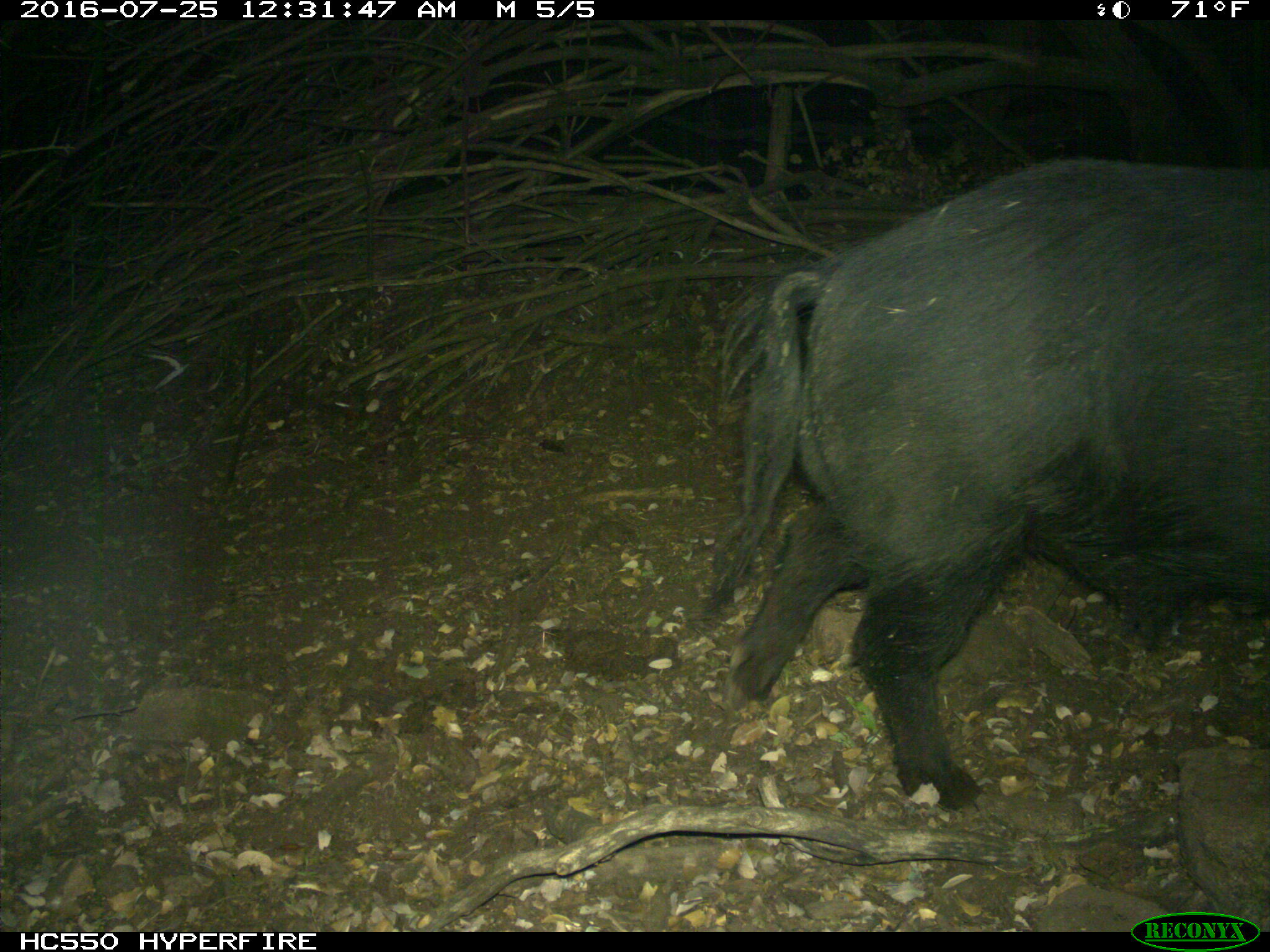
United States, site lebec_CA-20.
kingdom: Animalia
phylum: Chordata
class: Mammalia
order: Artiodactyla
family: Suidae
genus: Sus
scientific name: Sus scrofa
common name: wild boar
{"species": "Sus scrofa (wild boar)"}